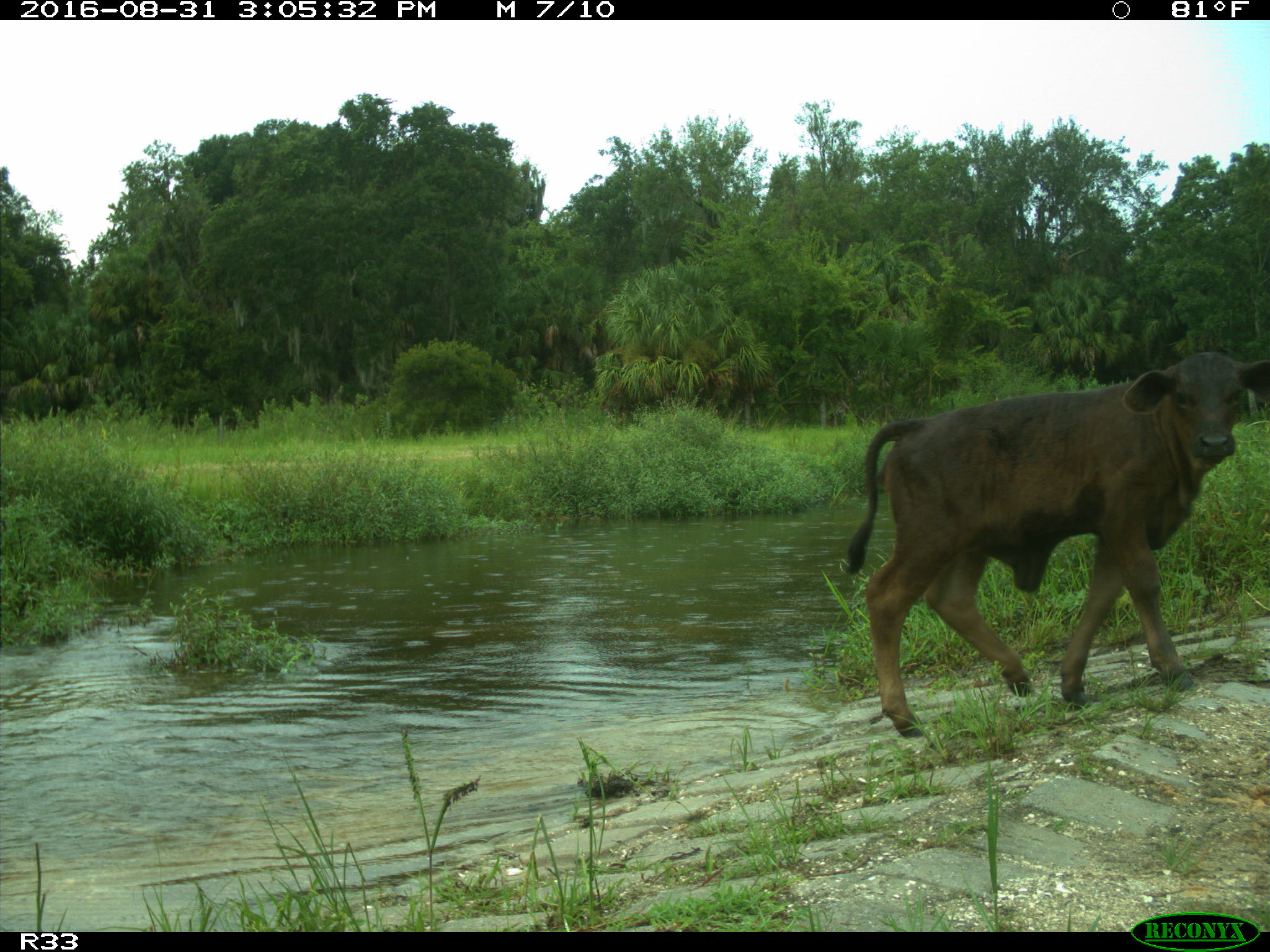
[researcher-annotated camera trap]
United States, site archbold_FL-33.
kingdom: Animalia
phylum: Chordata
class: Mammalia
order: Artiodactyla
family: Bovidae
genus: Bos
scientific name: Bos taurus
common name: domestic cow